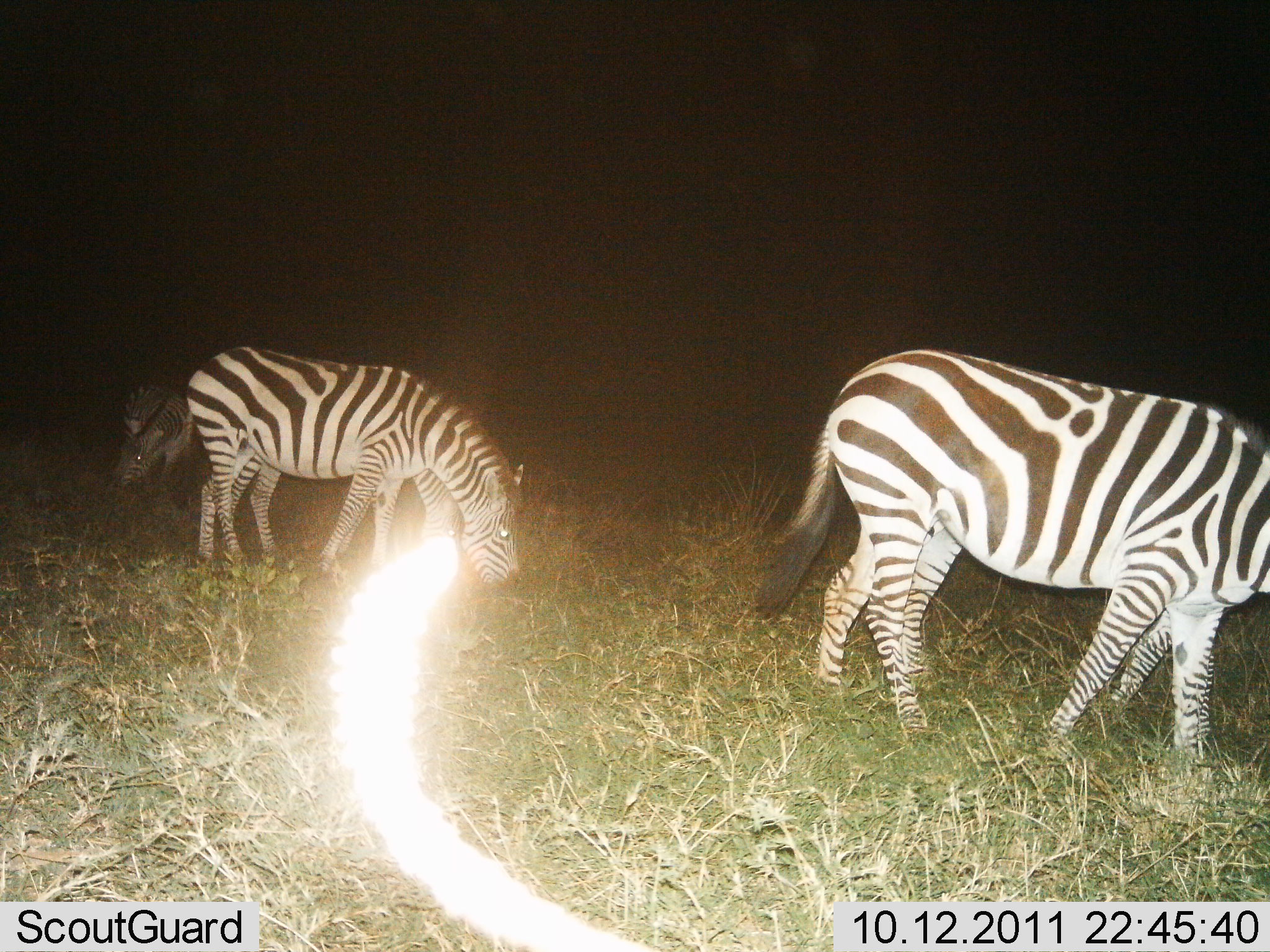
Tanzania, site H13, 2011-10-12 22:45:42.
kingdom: Animalia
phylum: Chordata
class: Mammalia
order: Perissodactyla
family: Equidae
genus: Equus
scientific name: Equus quagga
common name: plains zebra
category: zebra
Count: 3.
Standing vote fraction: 15%.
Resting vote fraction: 0%.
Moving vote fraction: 15%.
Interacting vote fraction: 0%.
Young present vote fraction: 8%.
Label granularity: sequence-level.